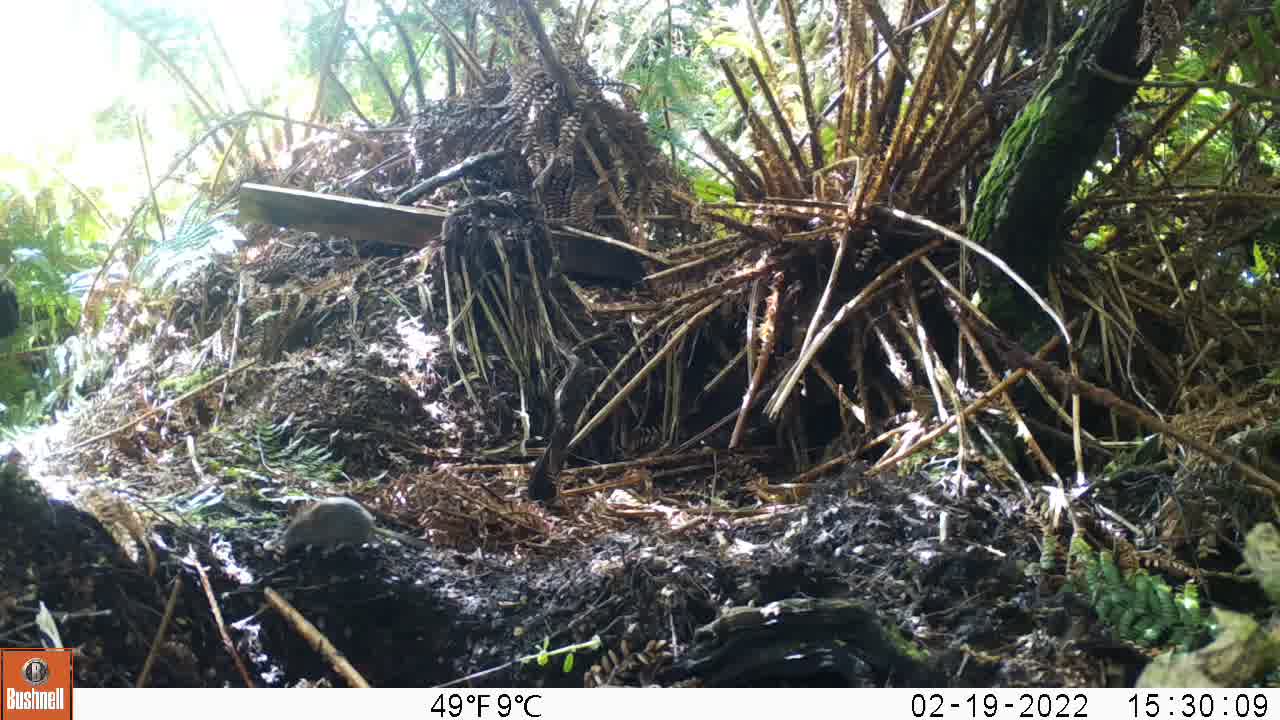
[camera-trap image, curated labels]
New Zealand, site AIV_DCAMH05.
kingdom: Animalia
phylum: Chordata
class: Mammalia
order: Rodentia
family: Muridae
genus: Mus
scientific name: Mus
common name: mouse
Mouse (Mus).